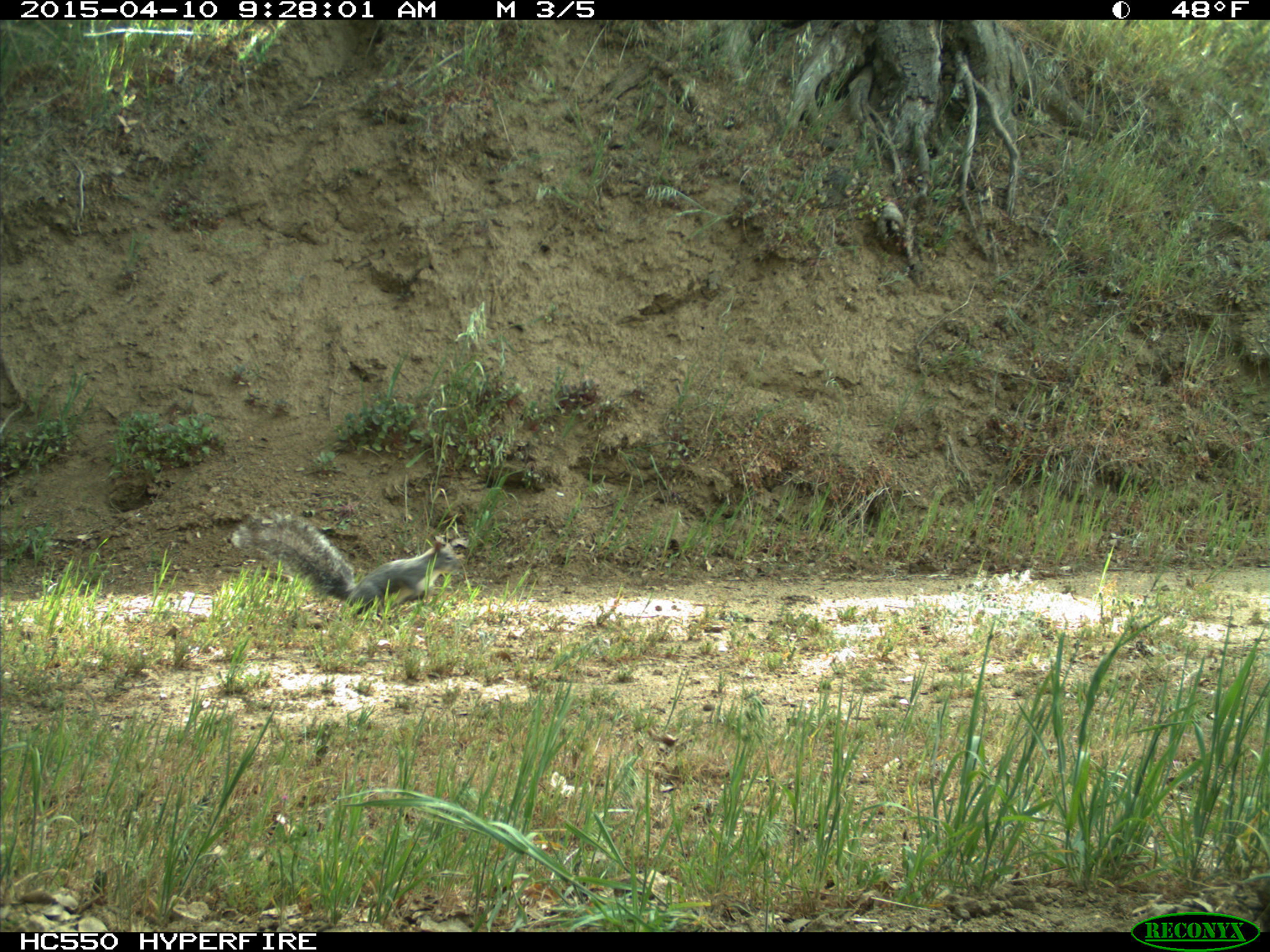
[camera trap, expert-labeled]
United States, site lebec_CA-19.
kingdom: Animalia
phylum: Chordata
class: Mammalia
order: Rodentia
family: Sciuridae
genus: Sciurus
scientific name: Sciurus carolinensis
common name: eastern gray squirrel